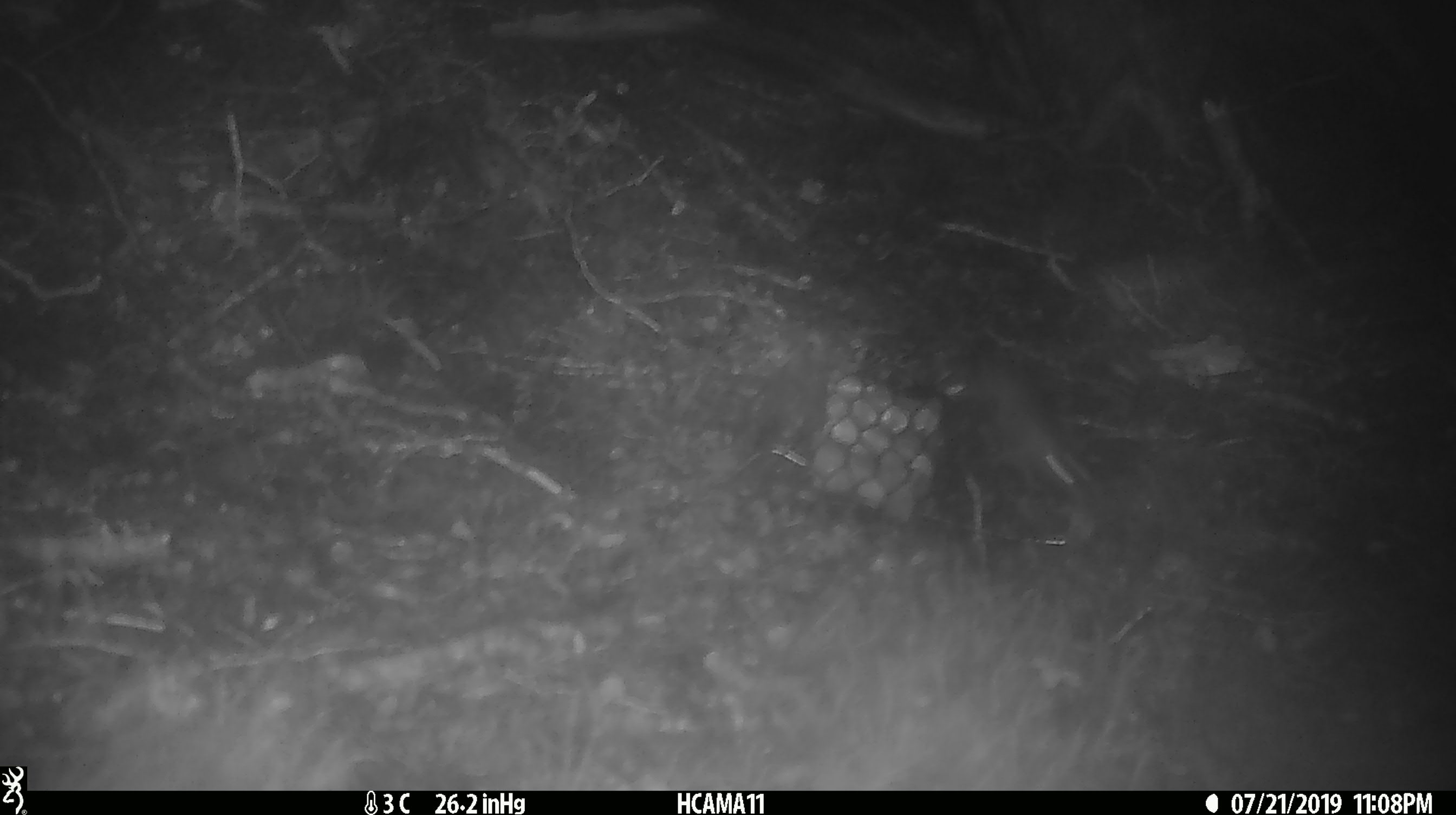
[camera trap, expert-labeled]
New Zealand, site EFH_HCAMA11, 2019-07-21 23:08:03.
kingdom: Animalia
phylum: Chordata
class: Mammalia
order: Rodentia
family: Muridae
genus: Mus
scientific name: Mus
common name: mouse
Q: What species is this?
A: Mouse (Mus).